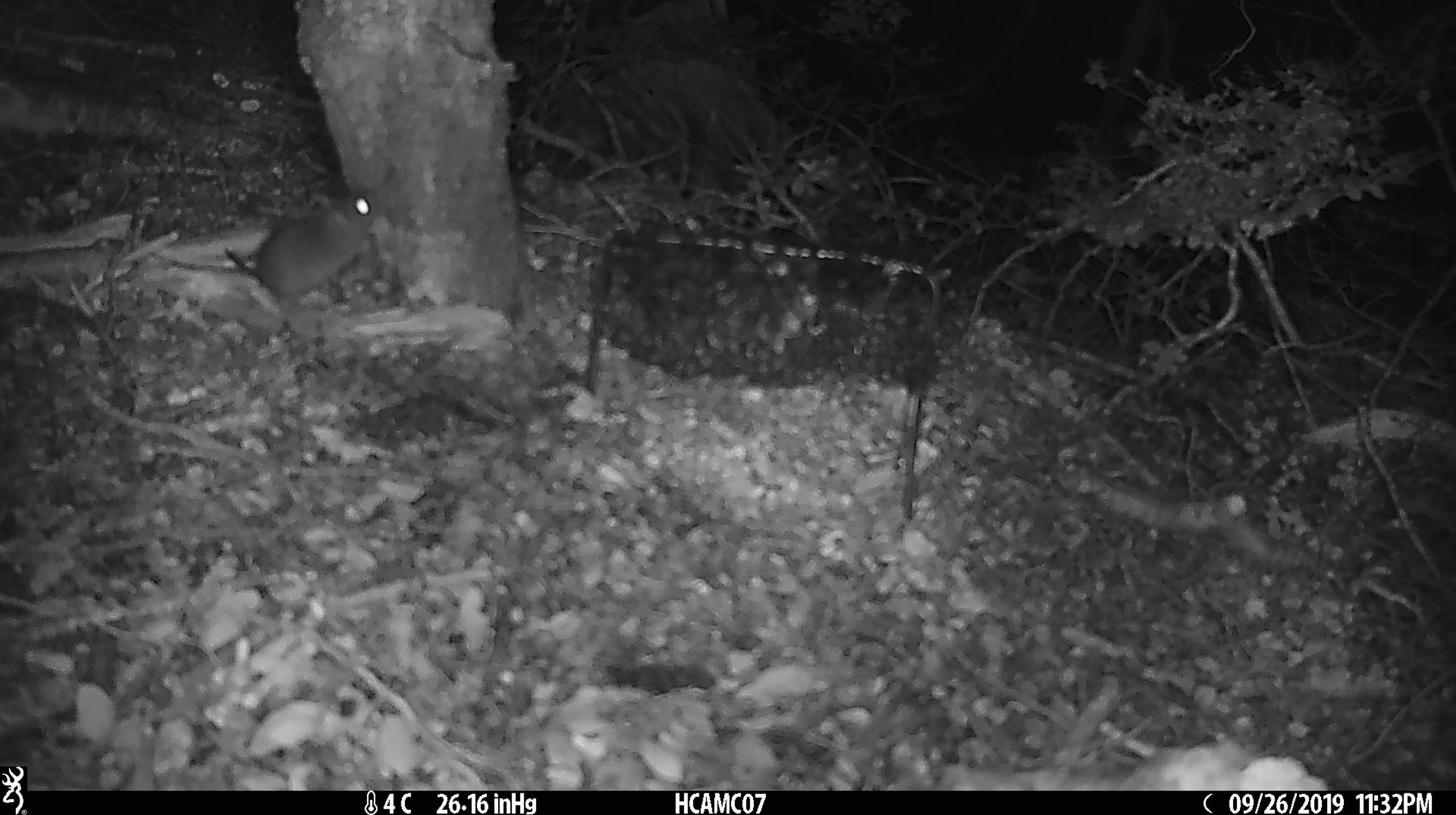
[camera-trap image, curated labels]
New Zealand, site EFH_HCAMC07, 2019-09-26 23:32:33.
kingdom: Animalia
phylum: Chordata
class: Mammalia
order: Rodentia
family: Muridae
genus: Mus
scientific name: Mus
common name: mouse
Mouse (Mus).